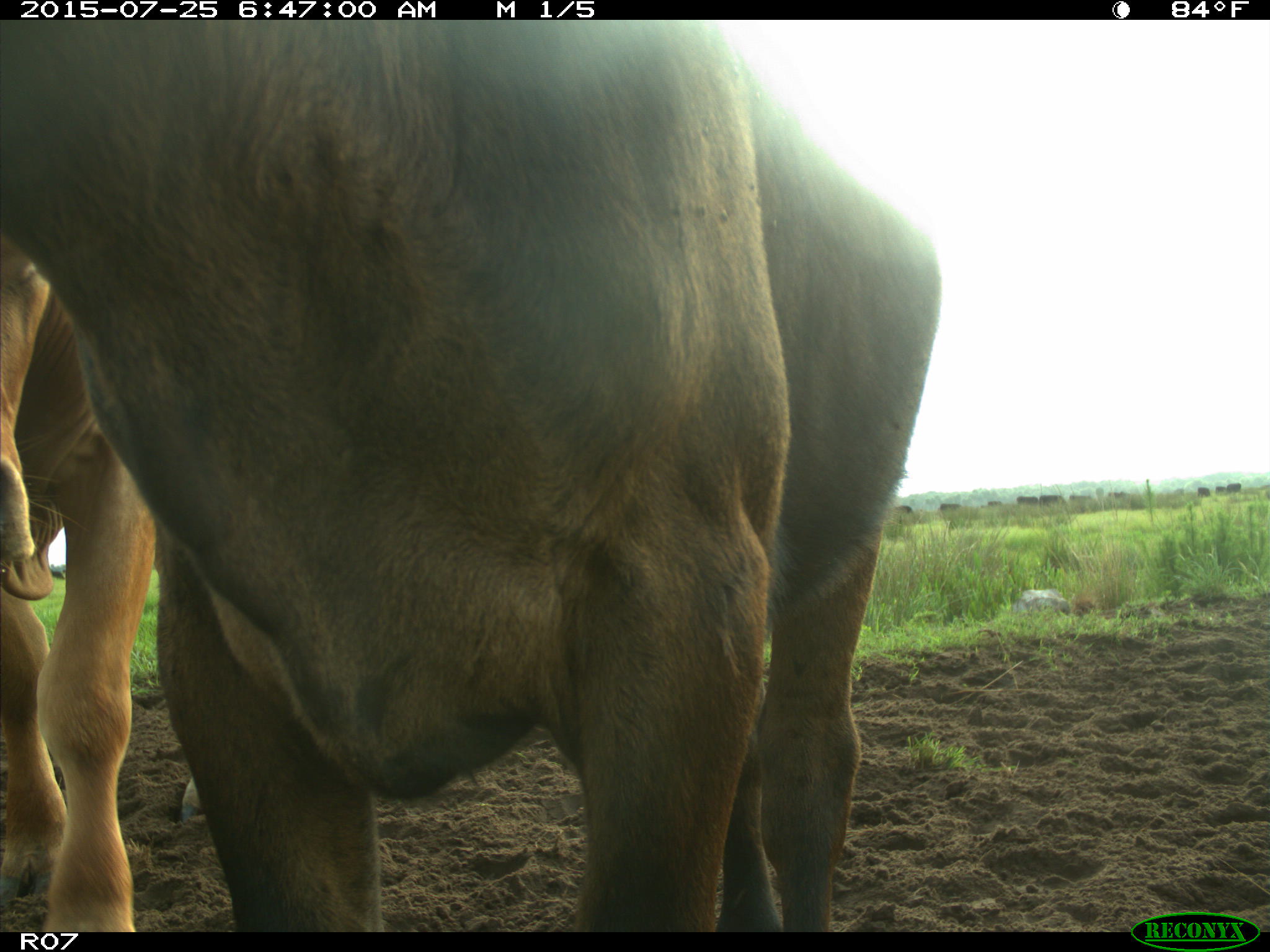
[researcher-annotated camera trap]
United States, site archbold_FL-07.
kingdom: Animalia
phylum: Chordata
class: Mammalia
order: Artiodactyla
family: Bovidae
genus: Bos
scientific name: Bos taurus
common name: domestic cow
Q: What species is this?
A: Bos taurus (domestic cow).